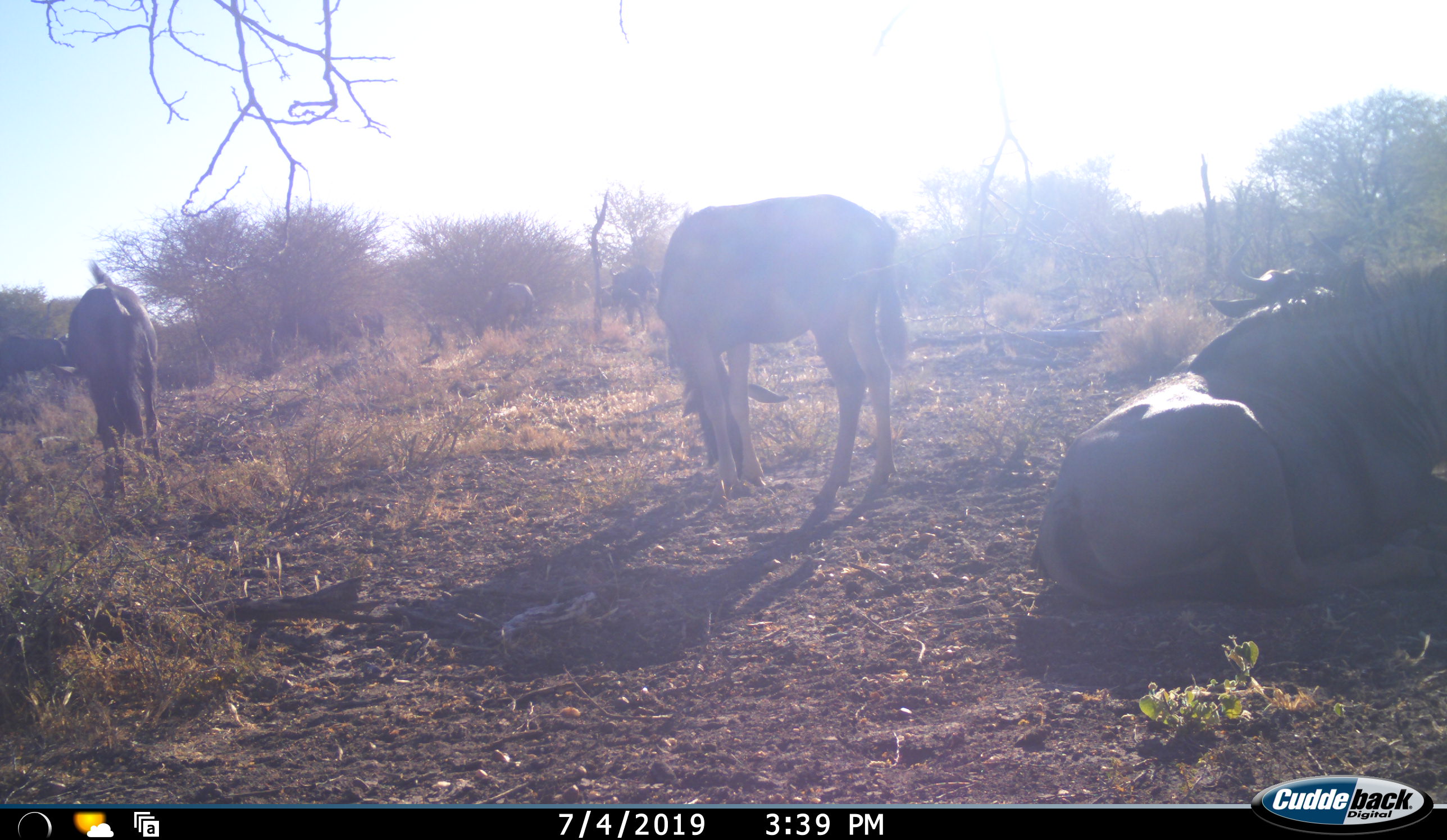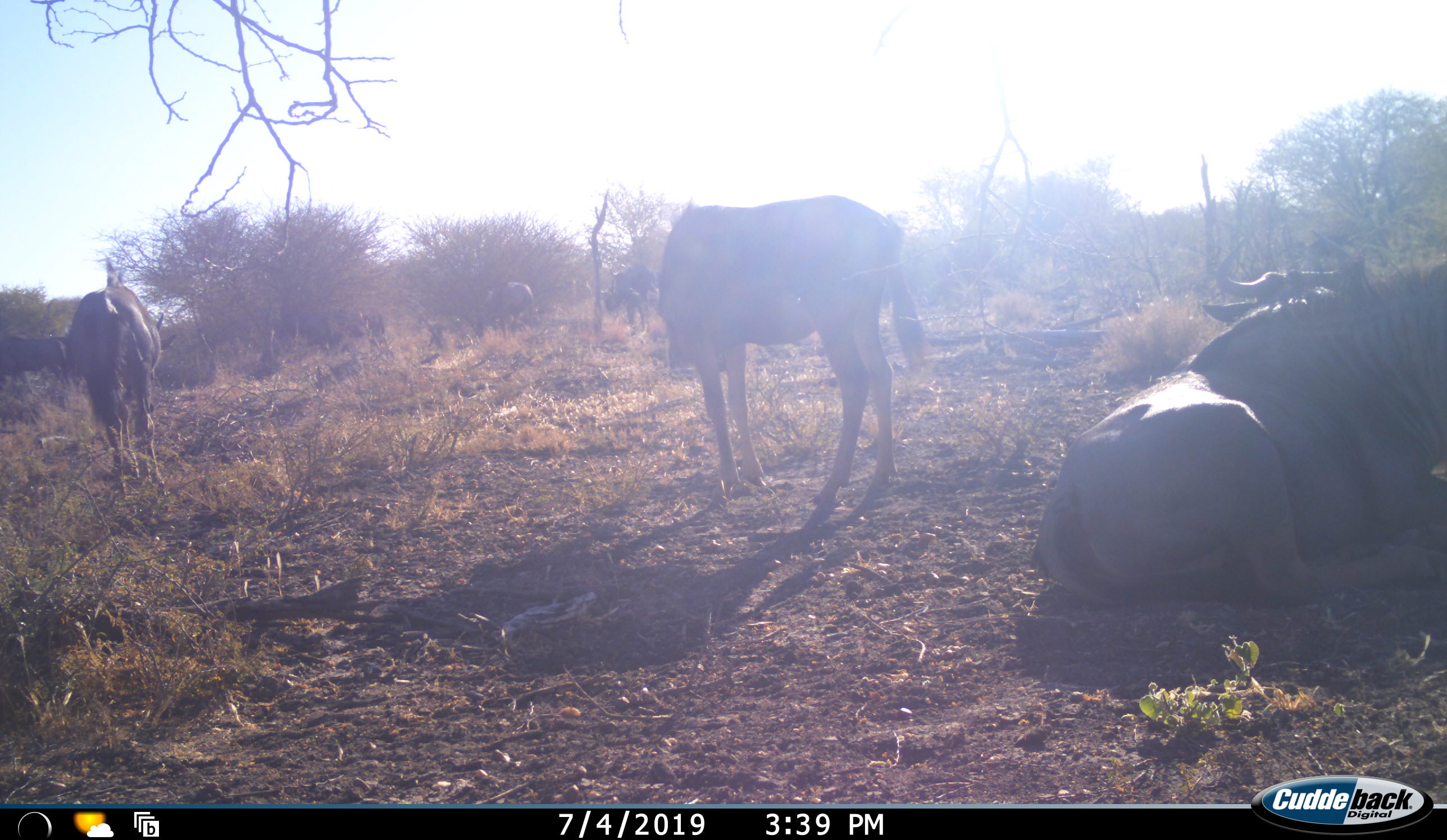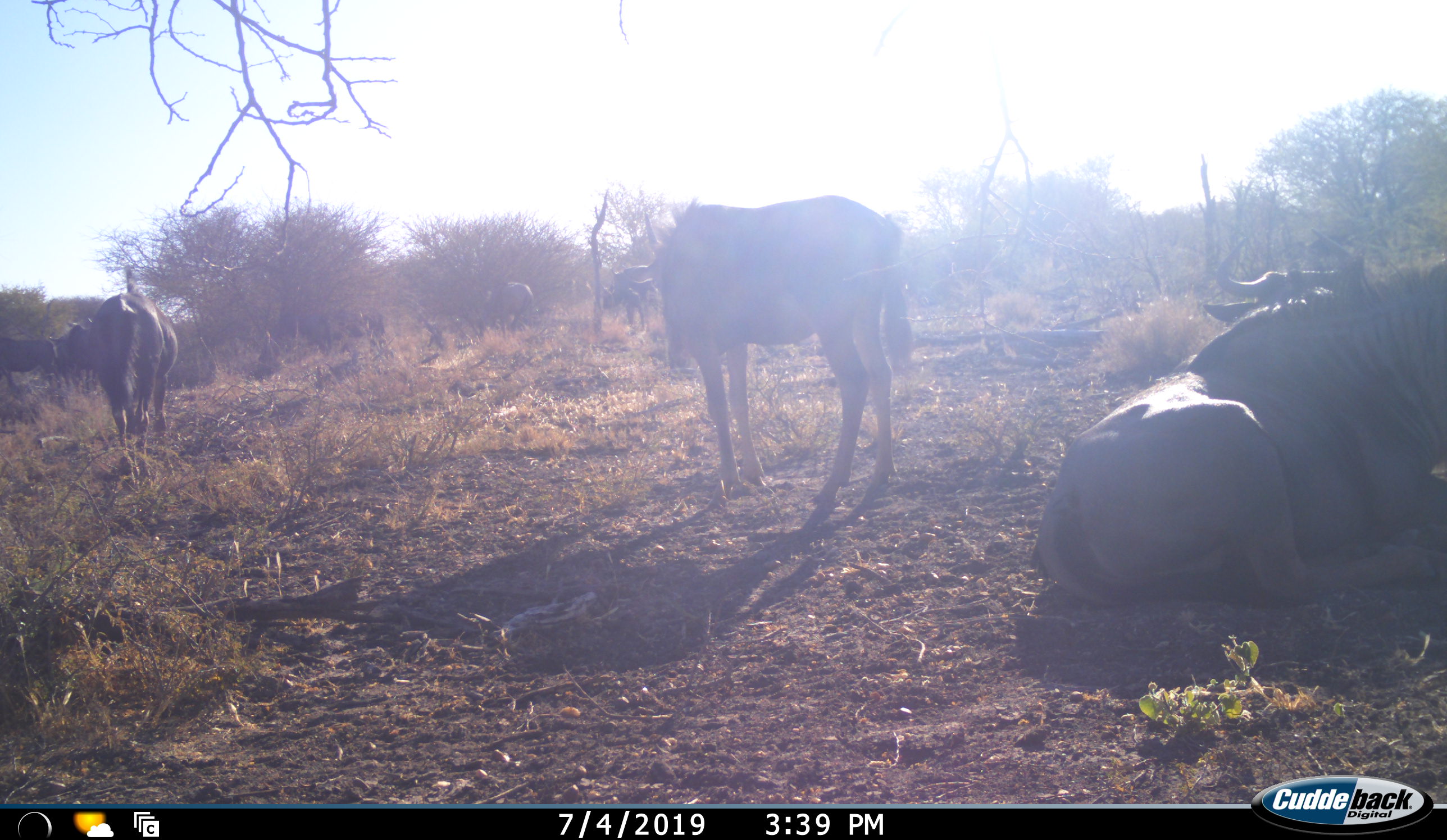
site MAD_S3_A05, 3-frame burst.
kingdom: Animalia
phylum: Chordata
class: Mammalia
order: Artiodactyla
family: Bovidae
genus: Connochaetes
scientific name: Connochaetes taurinus taurinus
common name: blue wildebeest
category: wildebeestblue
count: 9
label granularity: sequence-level